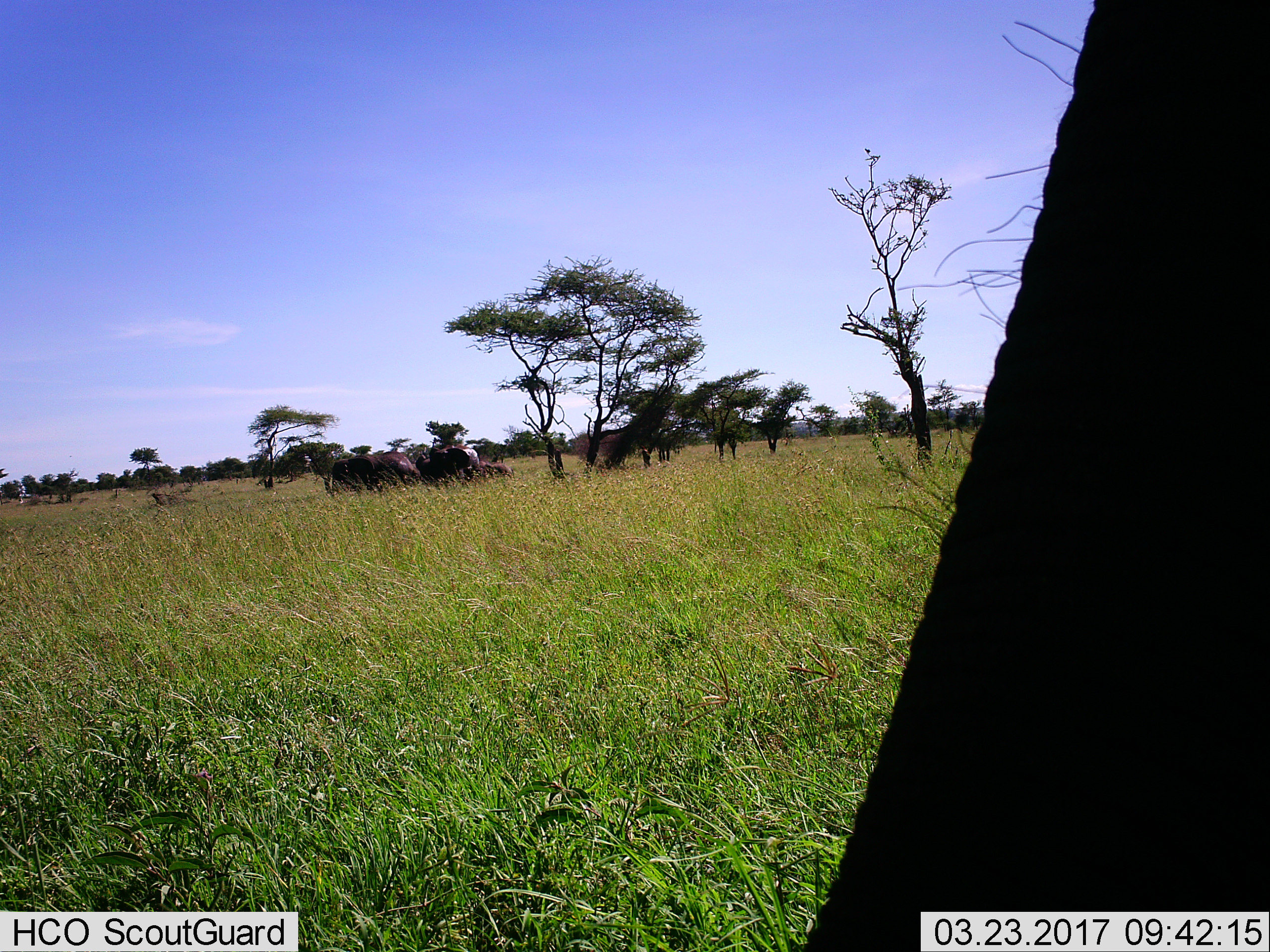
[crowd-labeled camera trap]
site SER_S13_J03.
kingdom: Animalia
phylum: Chordata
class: Mammalia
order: Proboscidea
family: Elephantidae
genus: Loxodonta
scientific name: Loxodonta africana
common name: african bush elephant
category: elephant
Elephant (african bush elephant) (Loxodonta africana), count 4. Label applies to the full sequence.